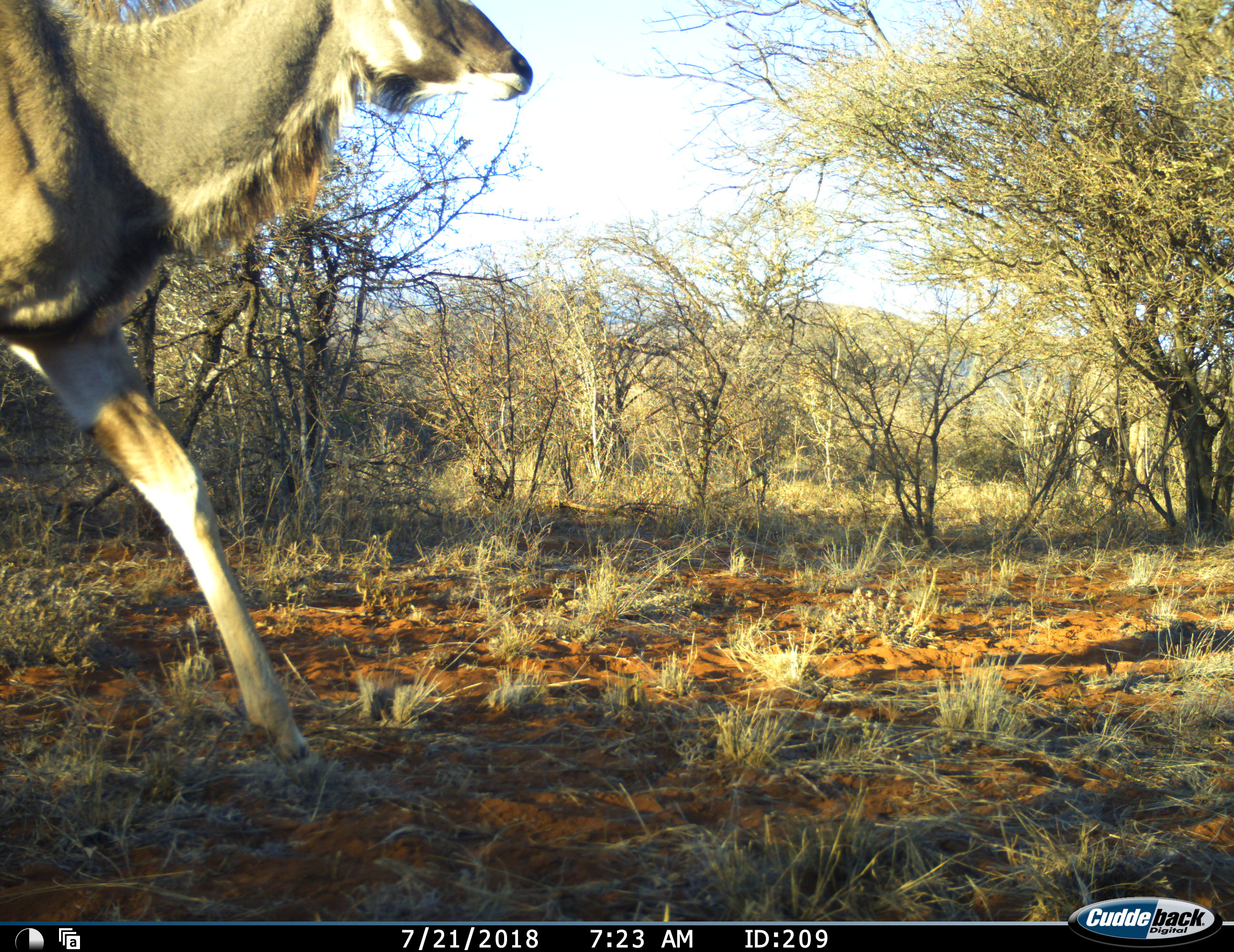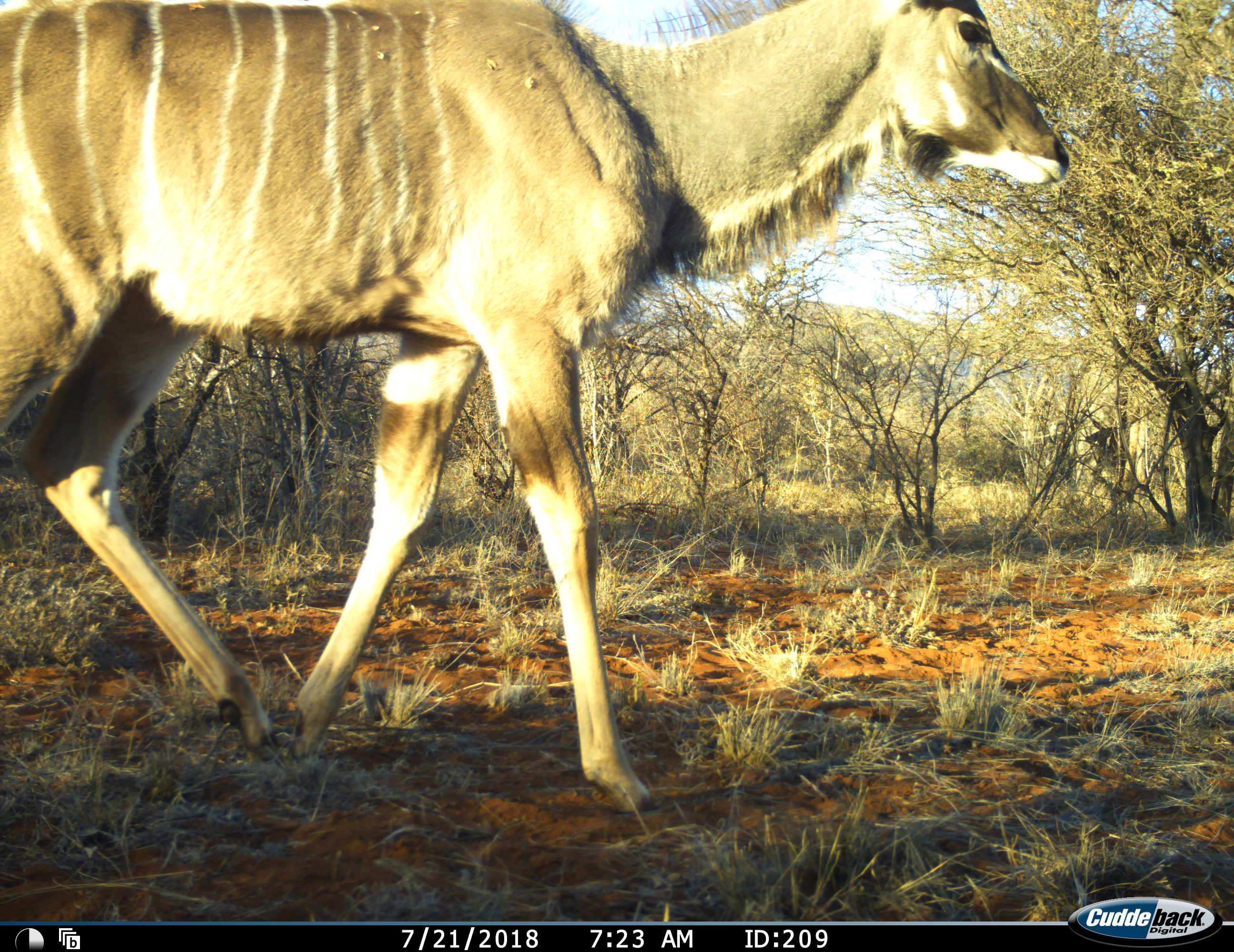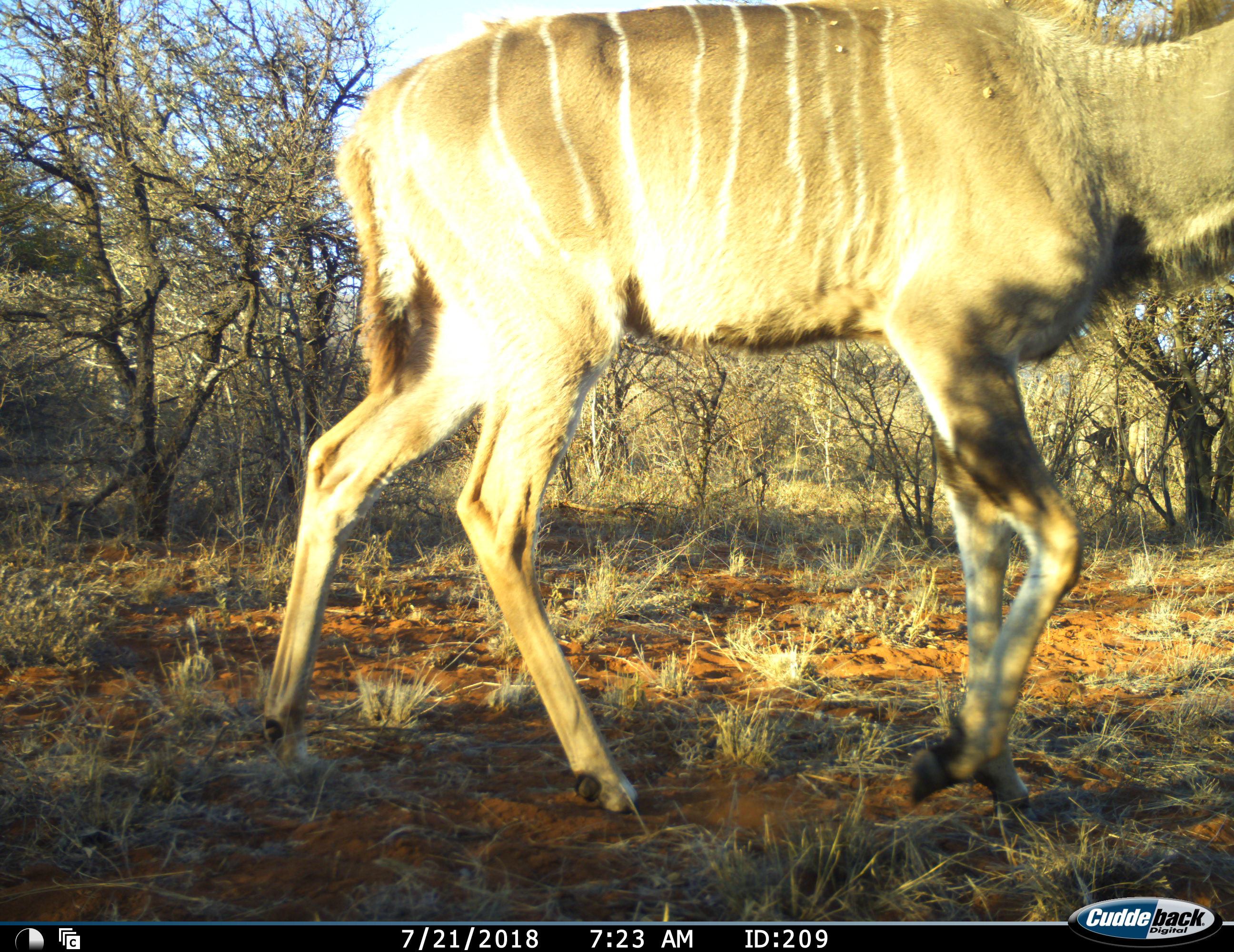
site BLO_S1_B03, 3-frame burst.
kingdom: Animalia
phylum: Chordata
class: Mammalia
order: Artiodactyla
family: Bovidae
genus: Tragelaphus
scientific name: Tragelaphus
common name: kudu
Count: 1.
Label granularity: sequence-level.